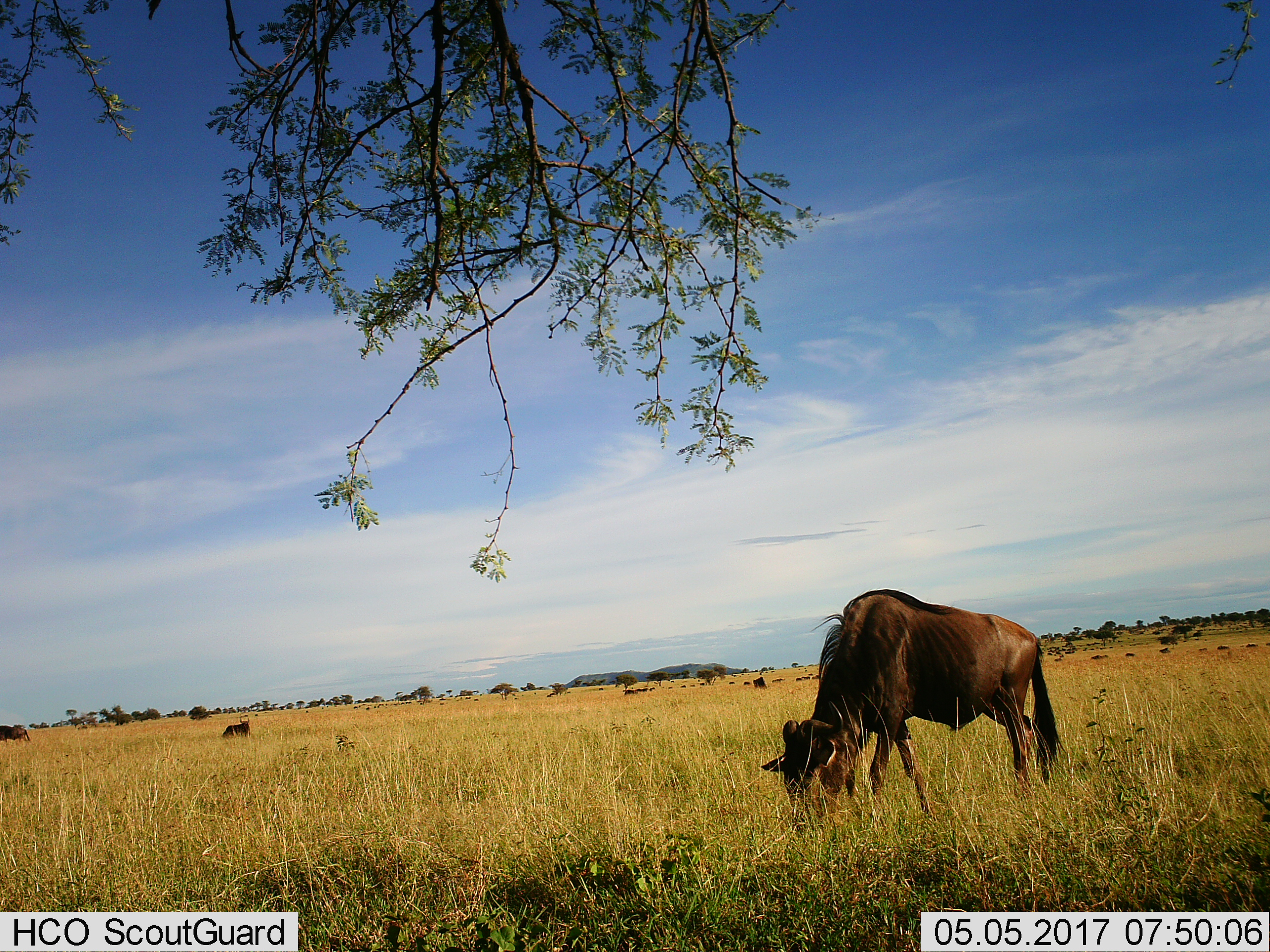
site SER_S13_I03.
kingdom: Animalia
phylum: Chordata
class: Mammalia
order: Artiodactyla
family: Bovidae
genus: Connochaetes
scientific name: Connochaetes taurinus taurinus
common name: blue wildebeest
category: wildebeestblue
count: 11-50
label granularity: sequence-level